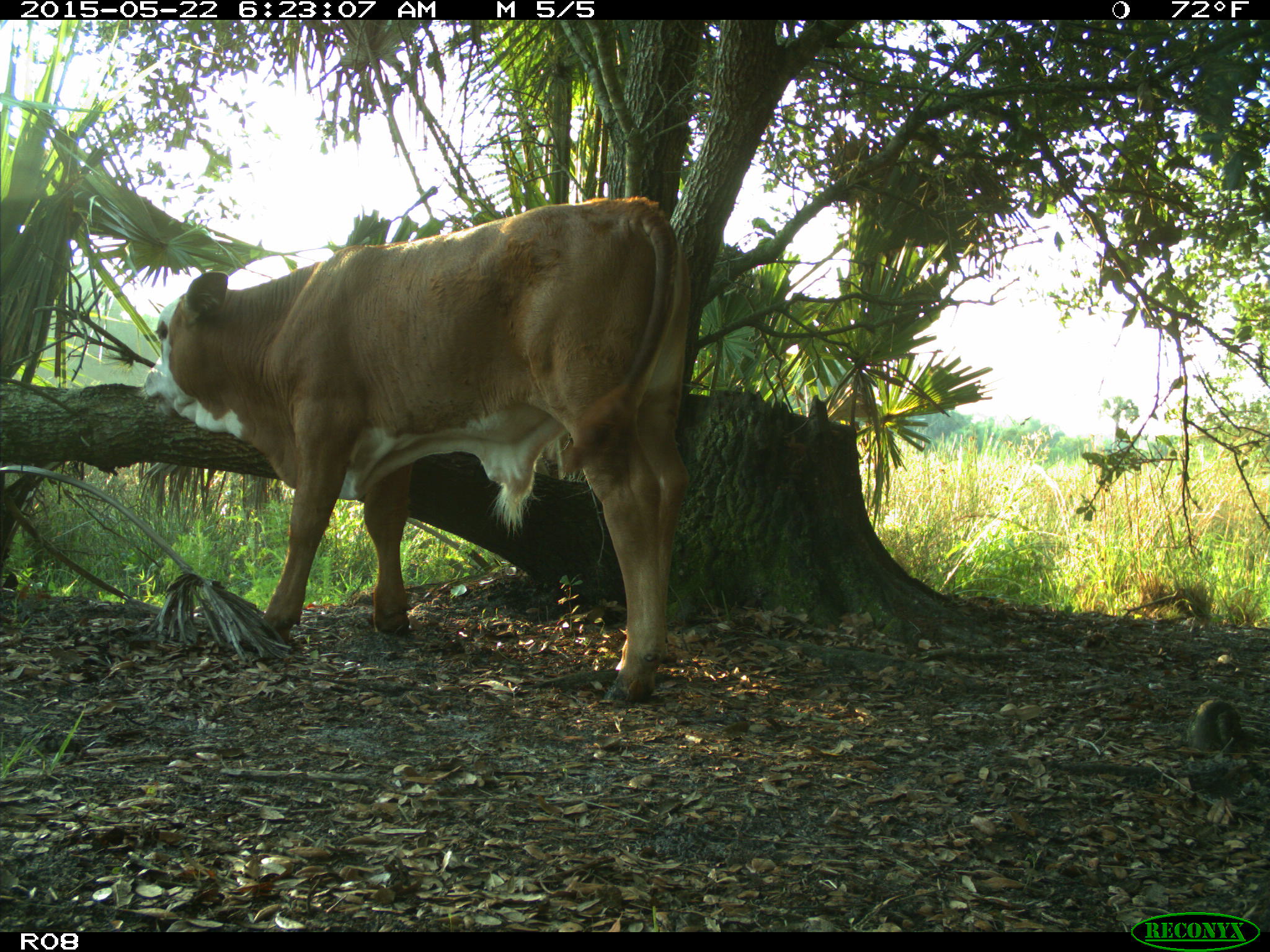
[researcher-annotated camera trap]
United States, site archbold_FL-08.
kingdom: Animalia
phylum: Chordata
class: Mammalia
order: Artiodactyla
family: Bovidae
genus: Bos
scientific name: Bos taurus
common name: domestic cow